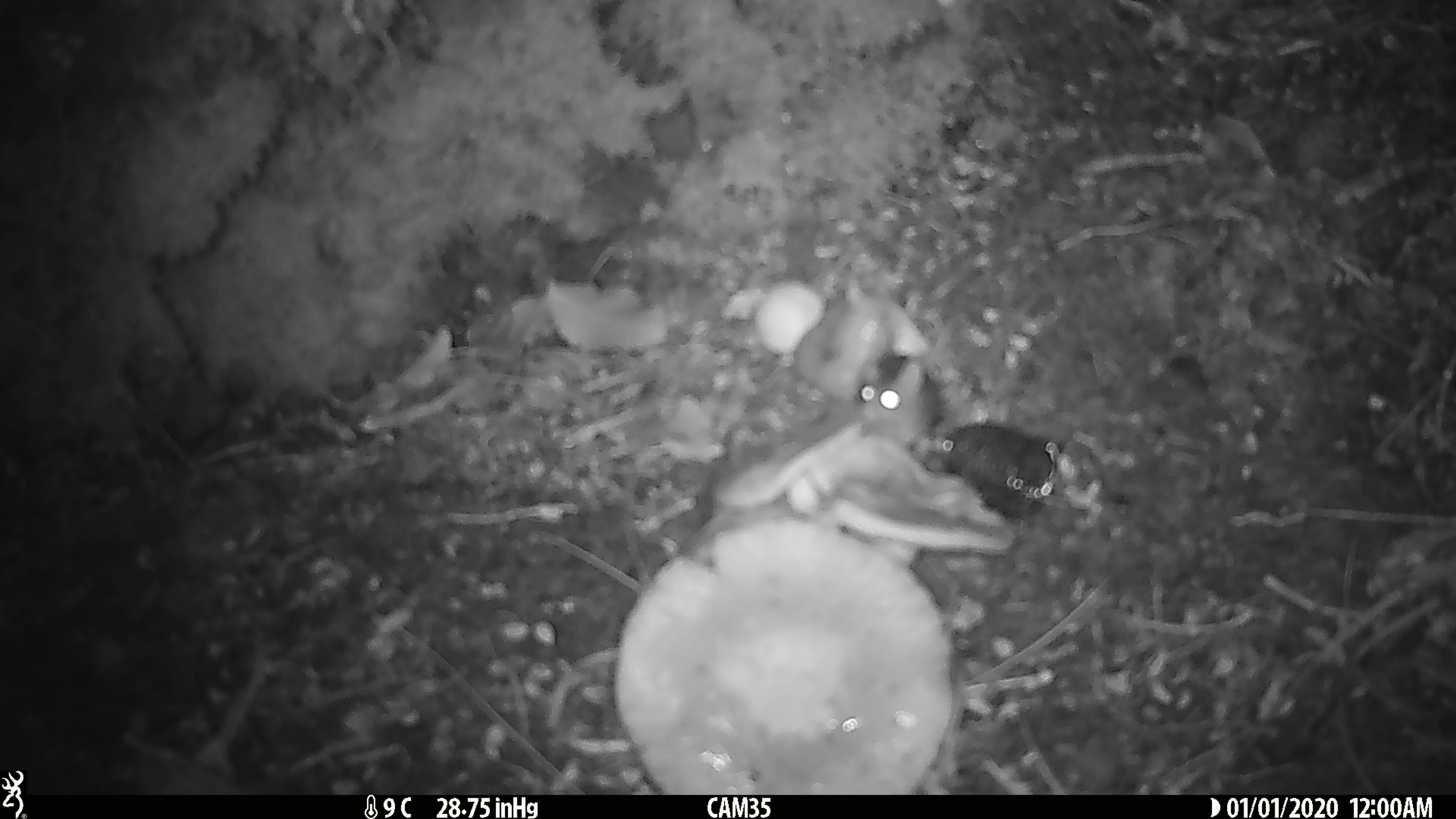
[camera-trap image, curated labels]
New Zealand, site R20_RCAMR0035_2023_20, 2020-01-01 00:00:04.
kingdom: Animalia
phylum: Chordata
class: Mammalia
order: Rodentia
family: Muridae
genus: Mus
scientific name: Mus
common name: mouse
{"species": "mouse (Mus)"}